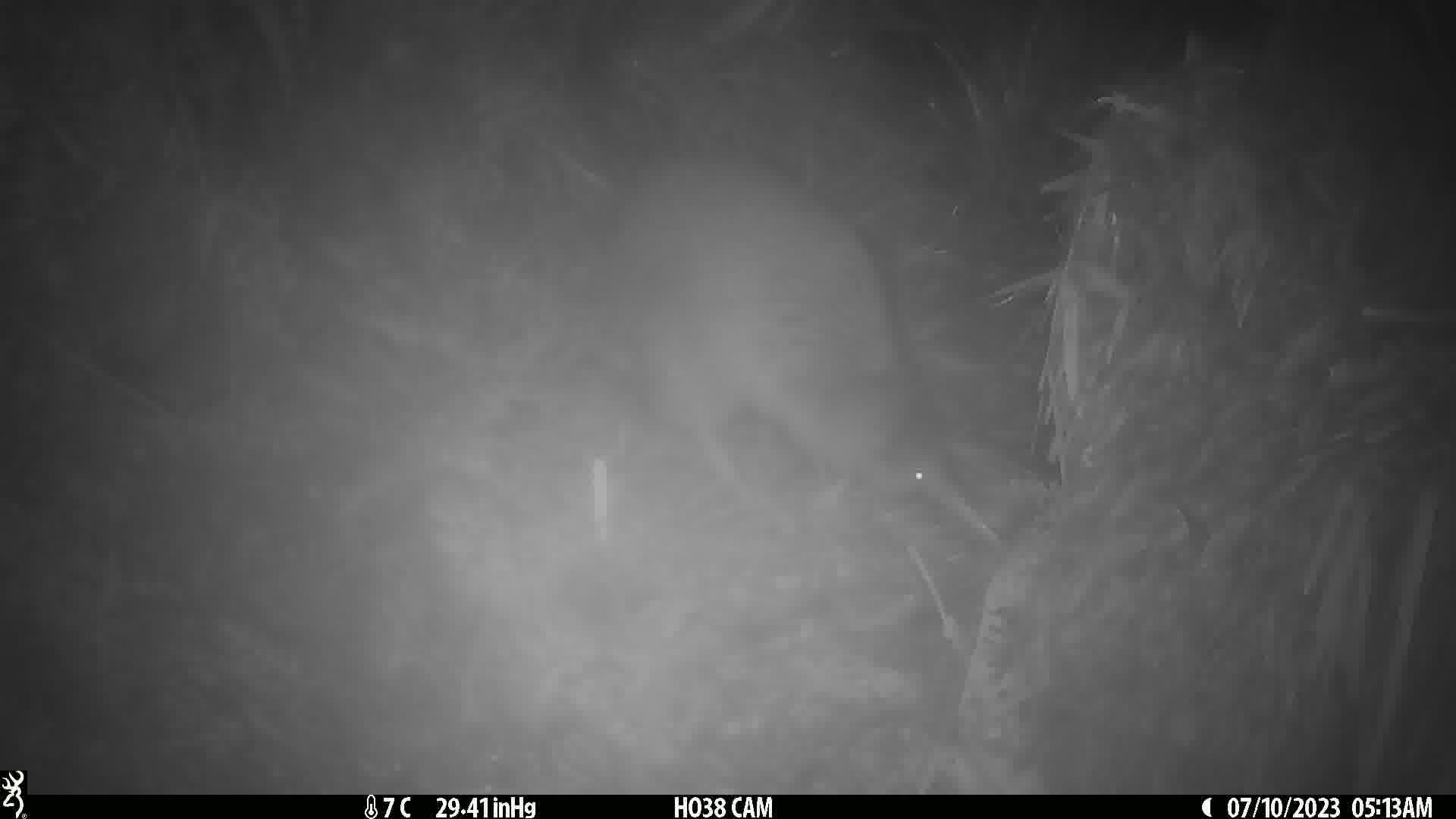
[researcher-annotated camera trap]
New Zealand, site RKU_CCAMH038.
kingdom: Animalia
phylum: Chordata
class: Aves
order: Apterygiformes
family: Apterygidae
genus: Apteryx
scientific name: Apteryx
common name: kiwi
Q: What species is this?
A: Kiwi (Apteryx).